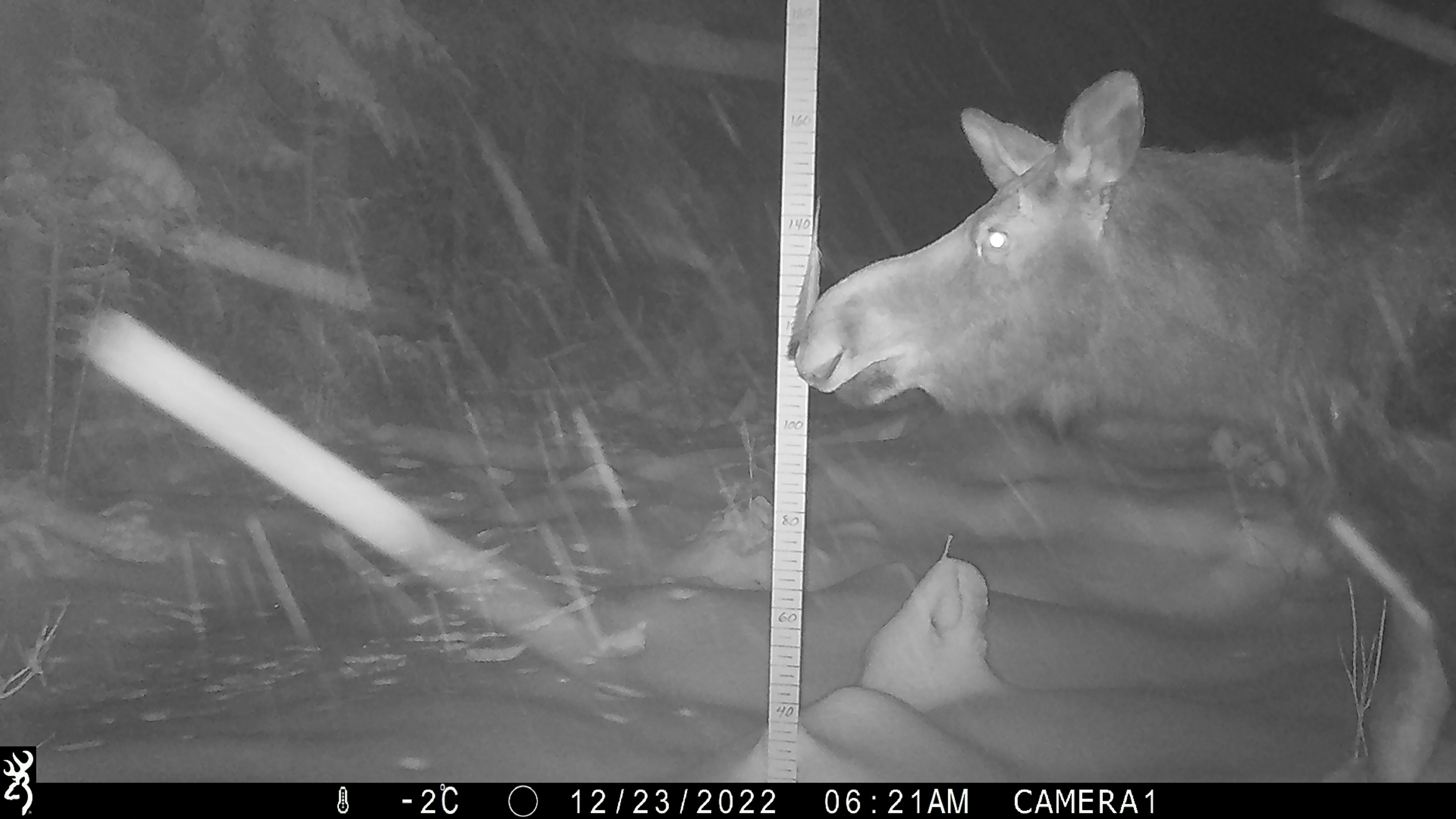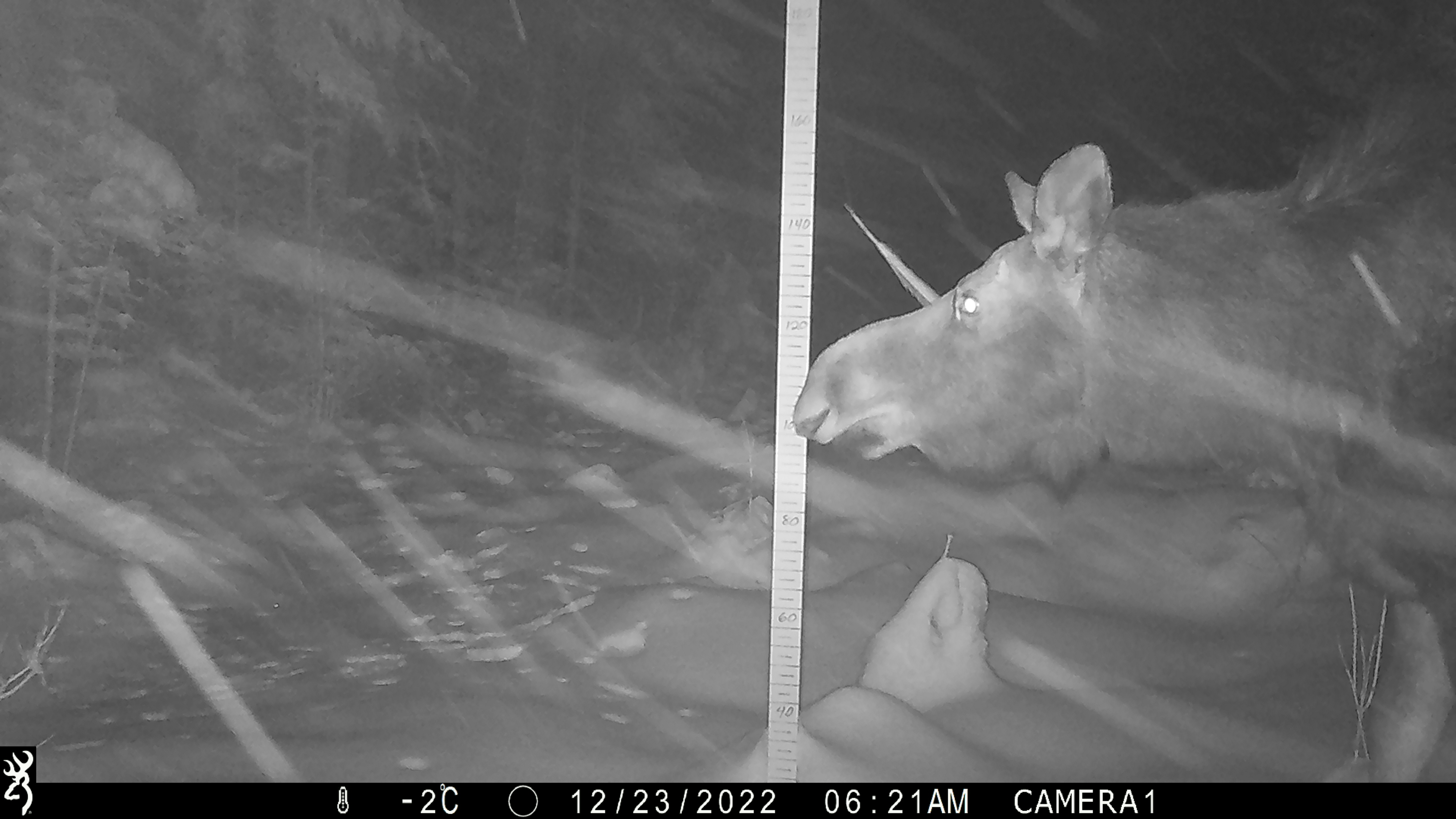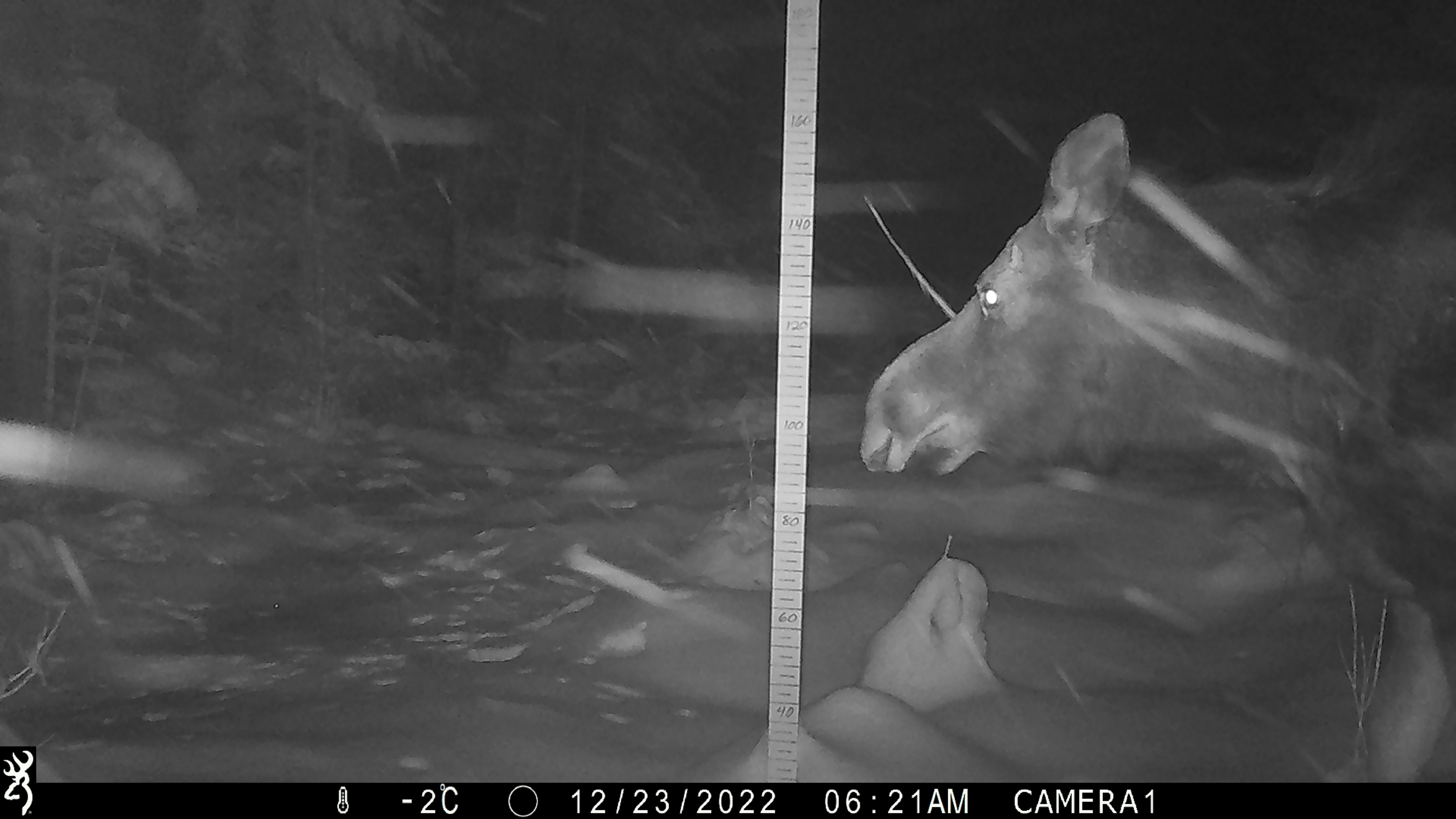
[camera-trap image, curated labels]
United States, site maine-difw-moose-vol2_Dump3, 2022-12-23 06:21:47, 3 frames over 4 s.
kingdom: Animalia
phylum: Chordata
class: Mammalia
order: Artiodactyla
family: Cervidae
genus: Alces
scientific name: Alces alces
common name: moose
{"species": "moose (Alces alces)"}